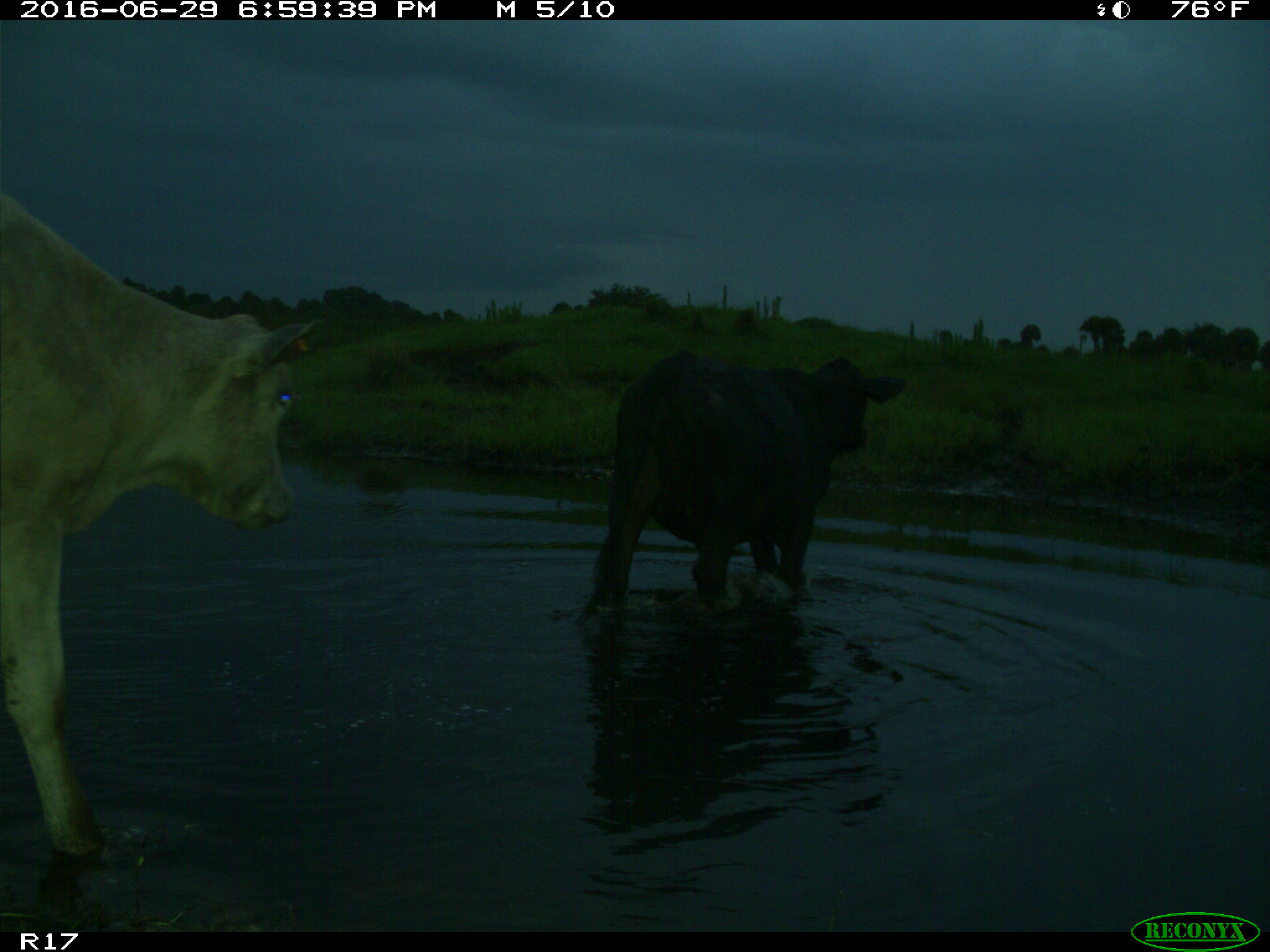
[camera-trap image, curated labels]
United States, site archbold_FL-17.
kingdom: Animalia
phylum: Chordata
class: Mammalia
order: Artiodactyla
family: Bovidae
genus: Bos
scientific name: Bos taurus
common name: domestic cow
Bos taurus (domestic cow).